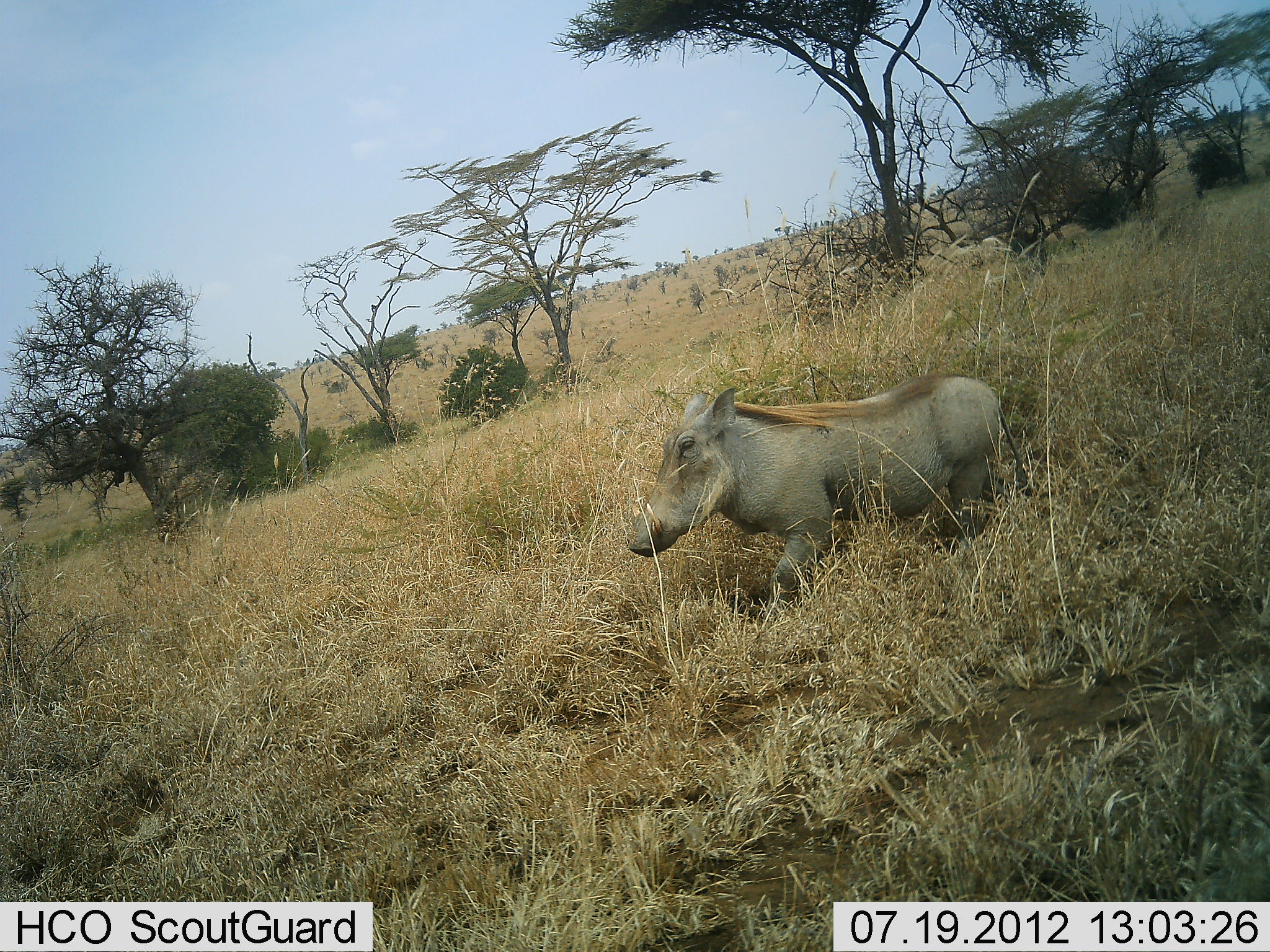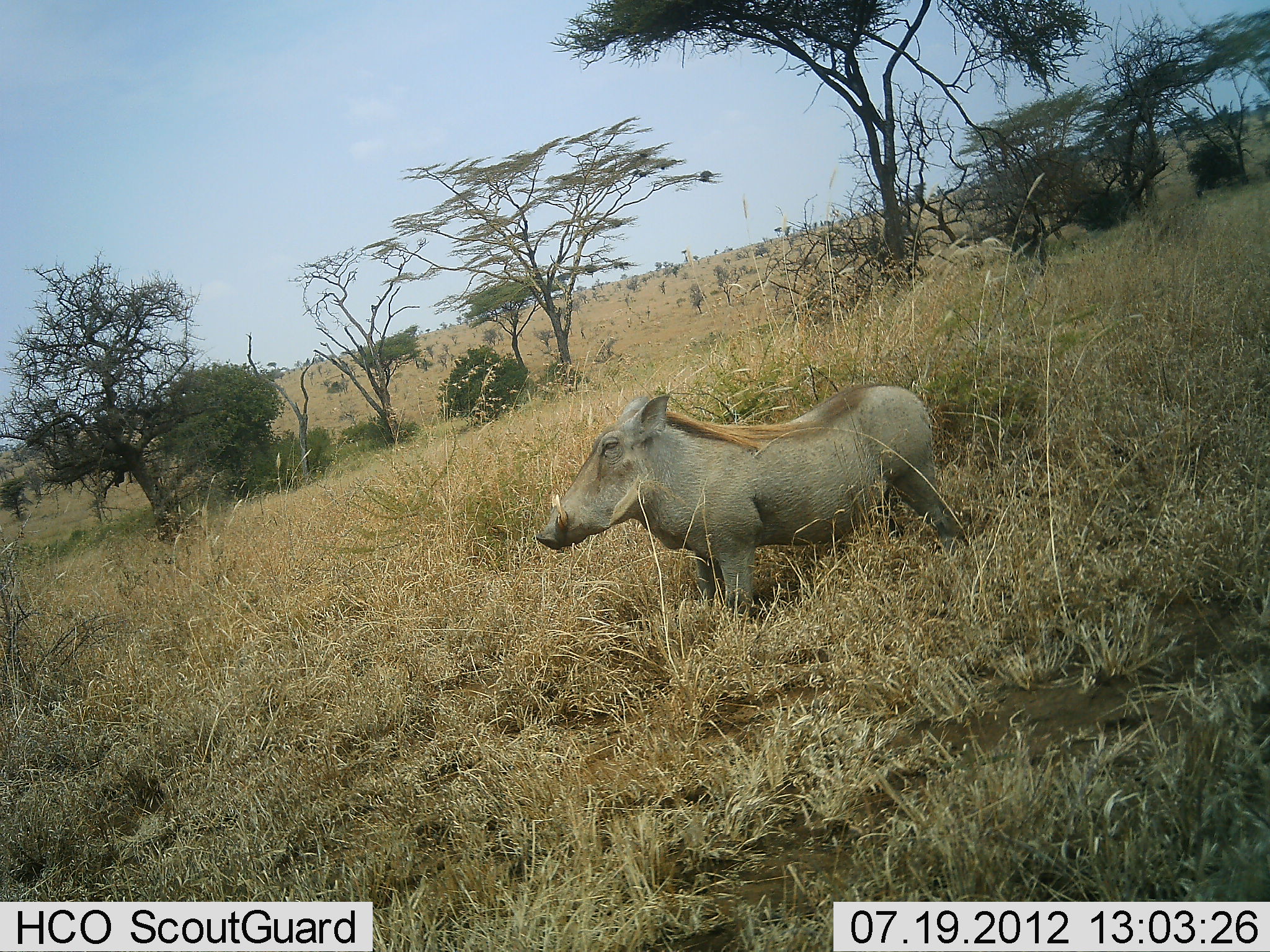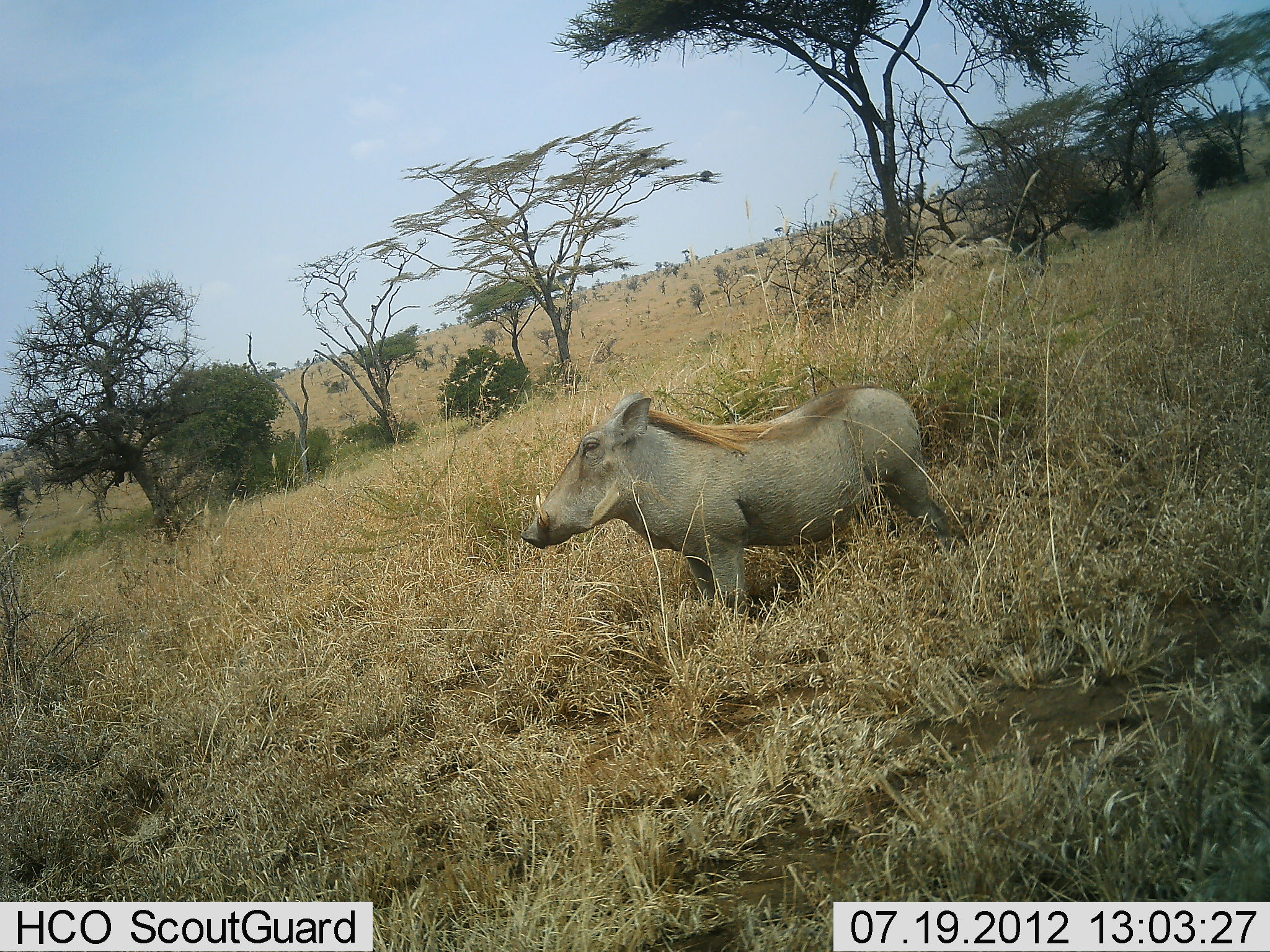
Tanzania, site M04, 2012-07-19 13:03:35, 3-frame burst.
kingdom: Animalia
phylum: Chordata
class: Mammalia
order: Artiodactyla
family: Suidae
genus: Phacochoerus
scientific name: Phacochoerus africanus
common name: warthog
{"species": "warthog (Phacochoerus africanus)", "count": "1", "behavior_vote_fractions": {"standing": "20%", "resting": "10%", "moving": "70%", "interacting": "0%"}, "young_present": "0%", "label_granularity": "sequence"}